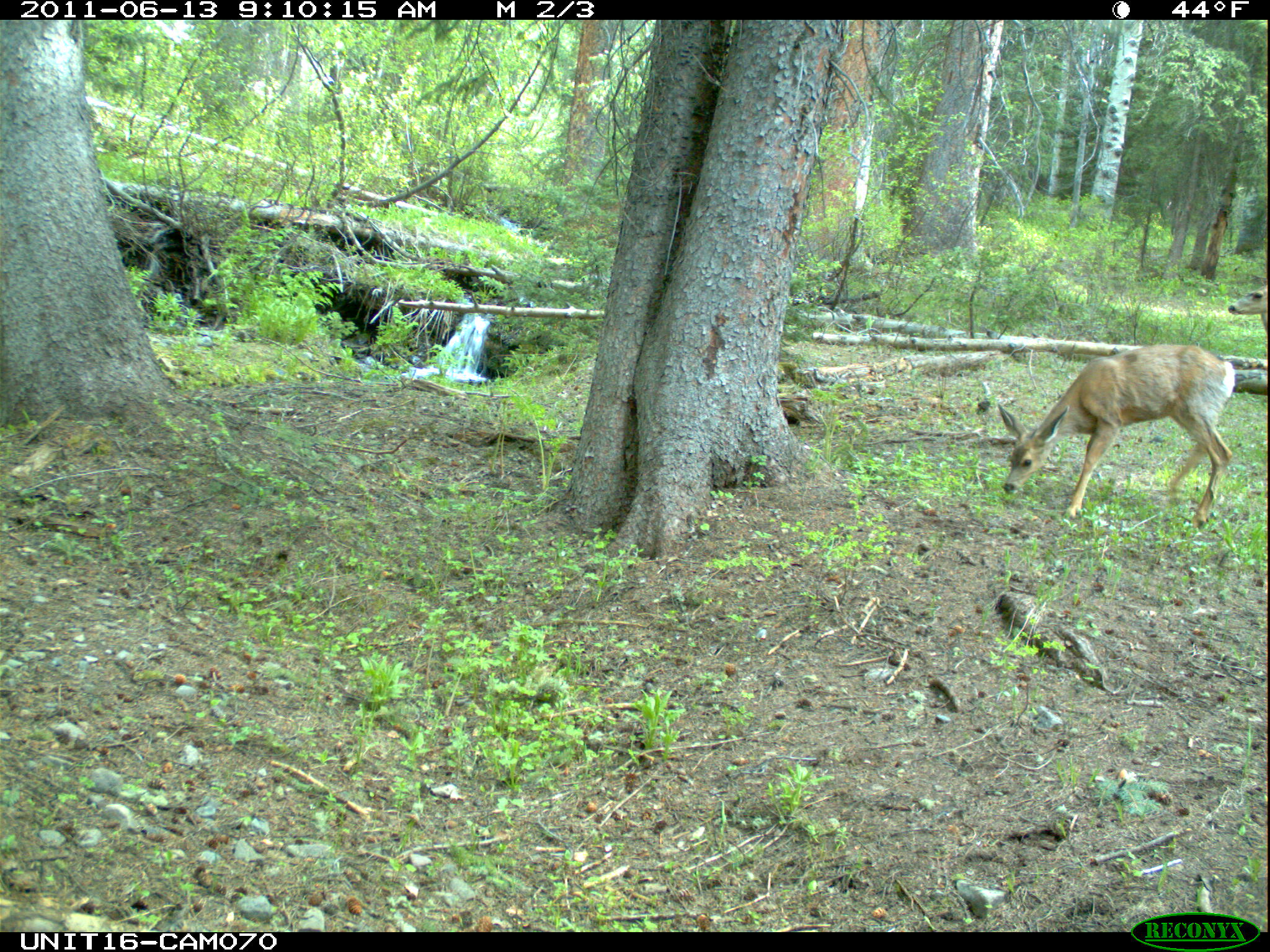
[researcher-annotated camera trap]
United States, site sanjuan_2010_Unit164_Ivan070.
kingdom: Animalia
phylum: Chordata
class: Mammalia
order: Artiodactyla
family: Cervidae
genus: Odocoileus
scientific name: Odocoileus hemionus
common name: mule deer